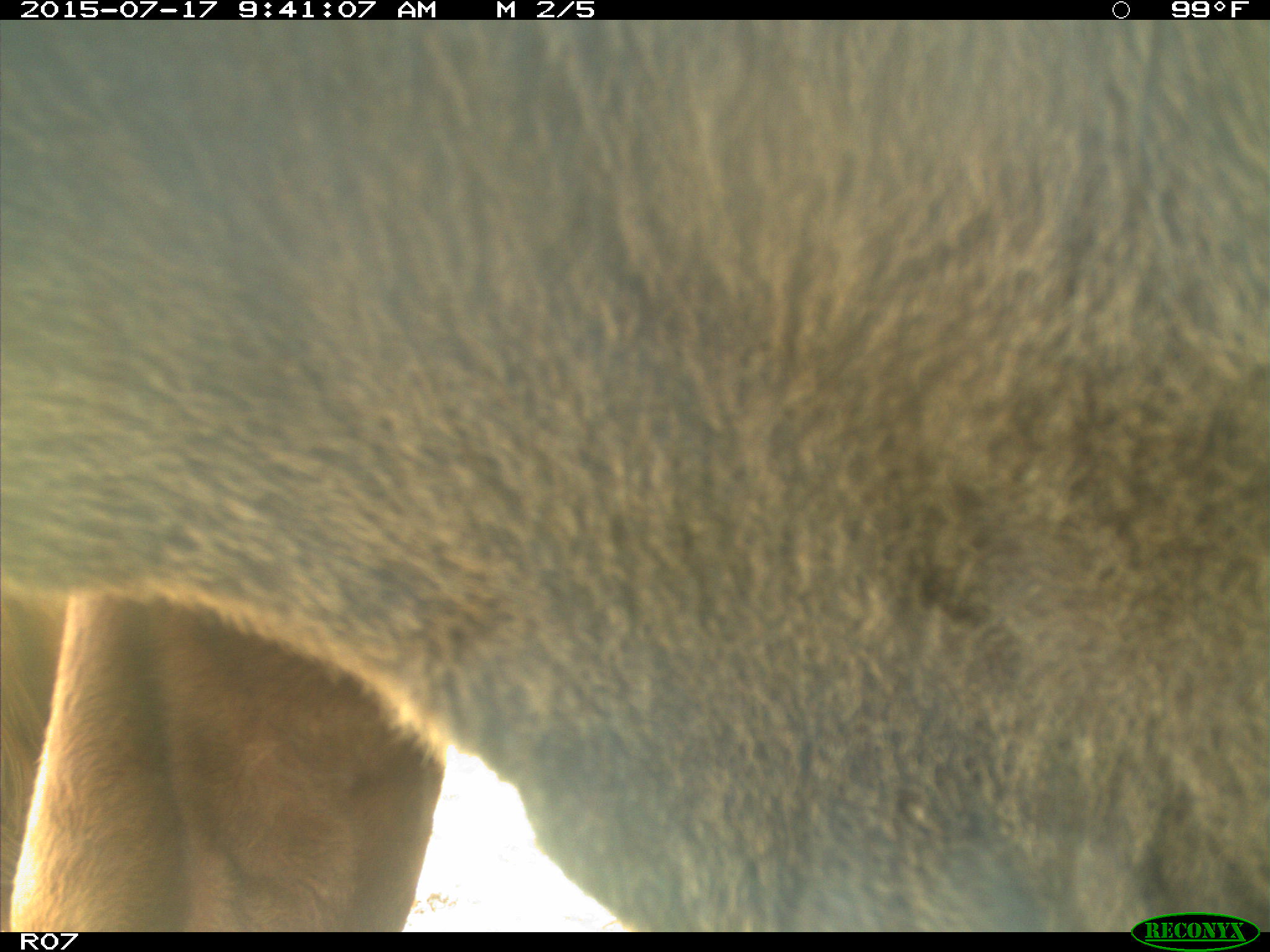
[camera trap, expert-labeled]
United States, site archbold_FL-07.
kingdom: Animalia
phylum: Chordata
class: Mammalia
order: Artiodactyla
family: Bovidae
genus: Bos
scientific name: Bos taurus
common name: domestic cow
Bos taurus (domestic cow).